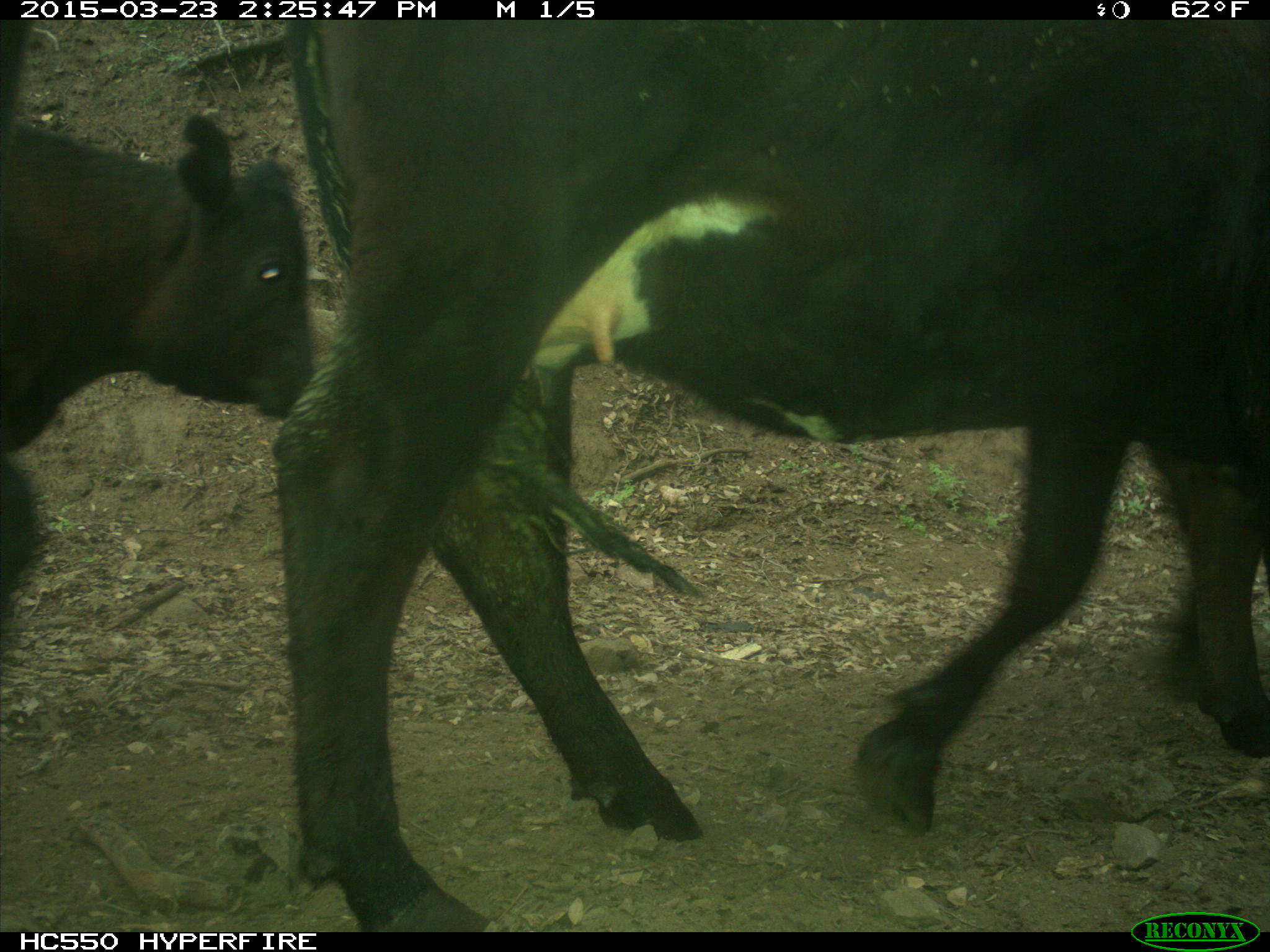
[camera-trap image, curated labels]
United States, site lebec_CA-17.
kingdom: Animalia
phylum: Chordata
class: Mammalia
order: Artiodactyla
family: Bovidae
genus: Bos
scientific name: Bos taurus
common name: domestic cow